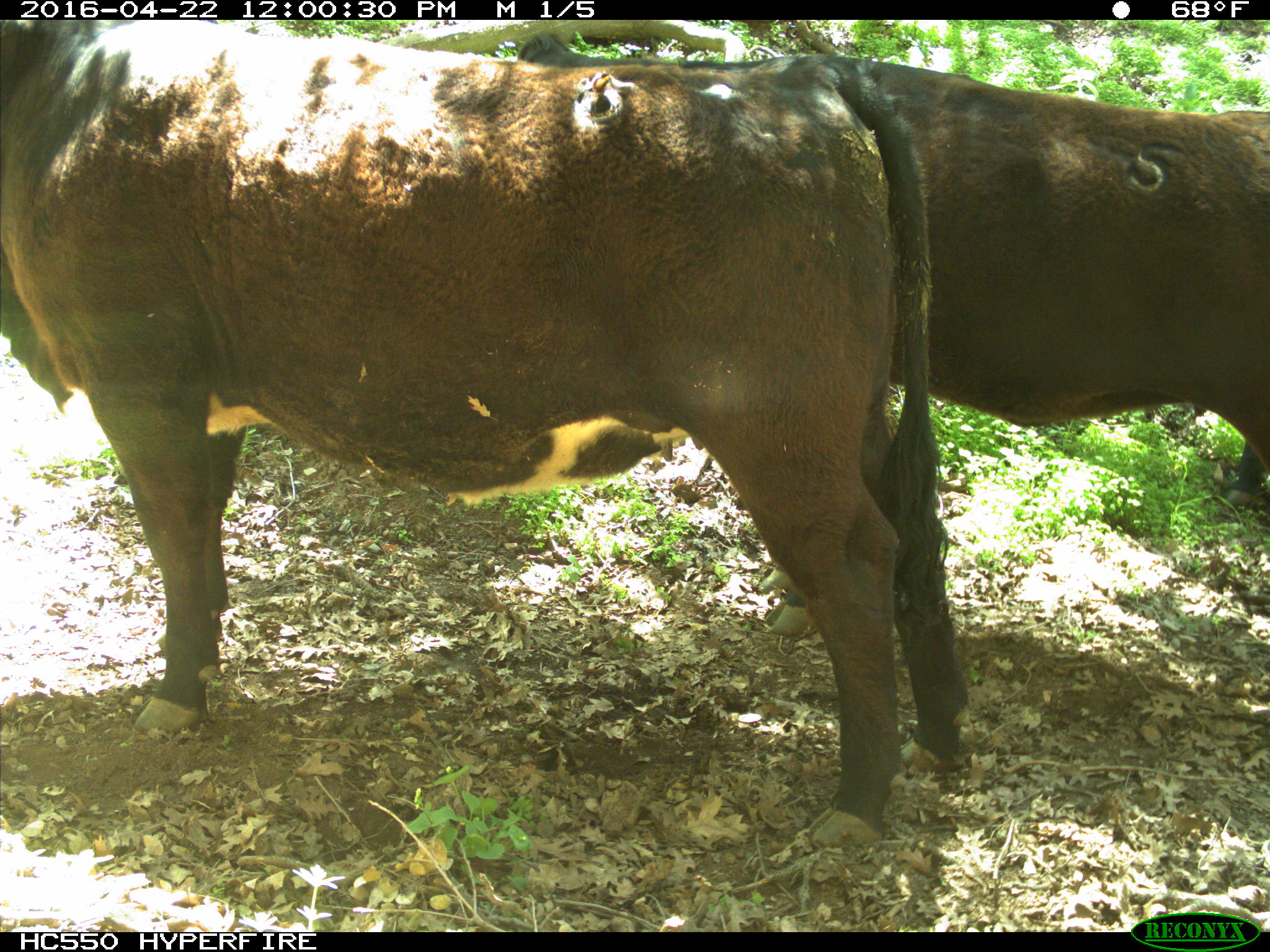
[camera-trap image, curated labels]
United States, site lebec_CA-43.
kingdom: Animalia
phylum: Chordata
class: Mammalia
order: Artiodactyla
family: Bovidae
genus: Bos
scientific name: Bos taurus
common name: domestic cow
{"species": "Bos taurus (domestic cow)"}